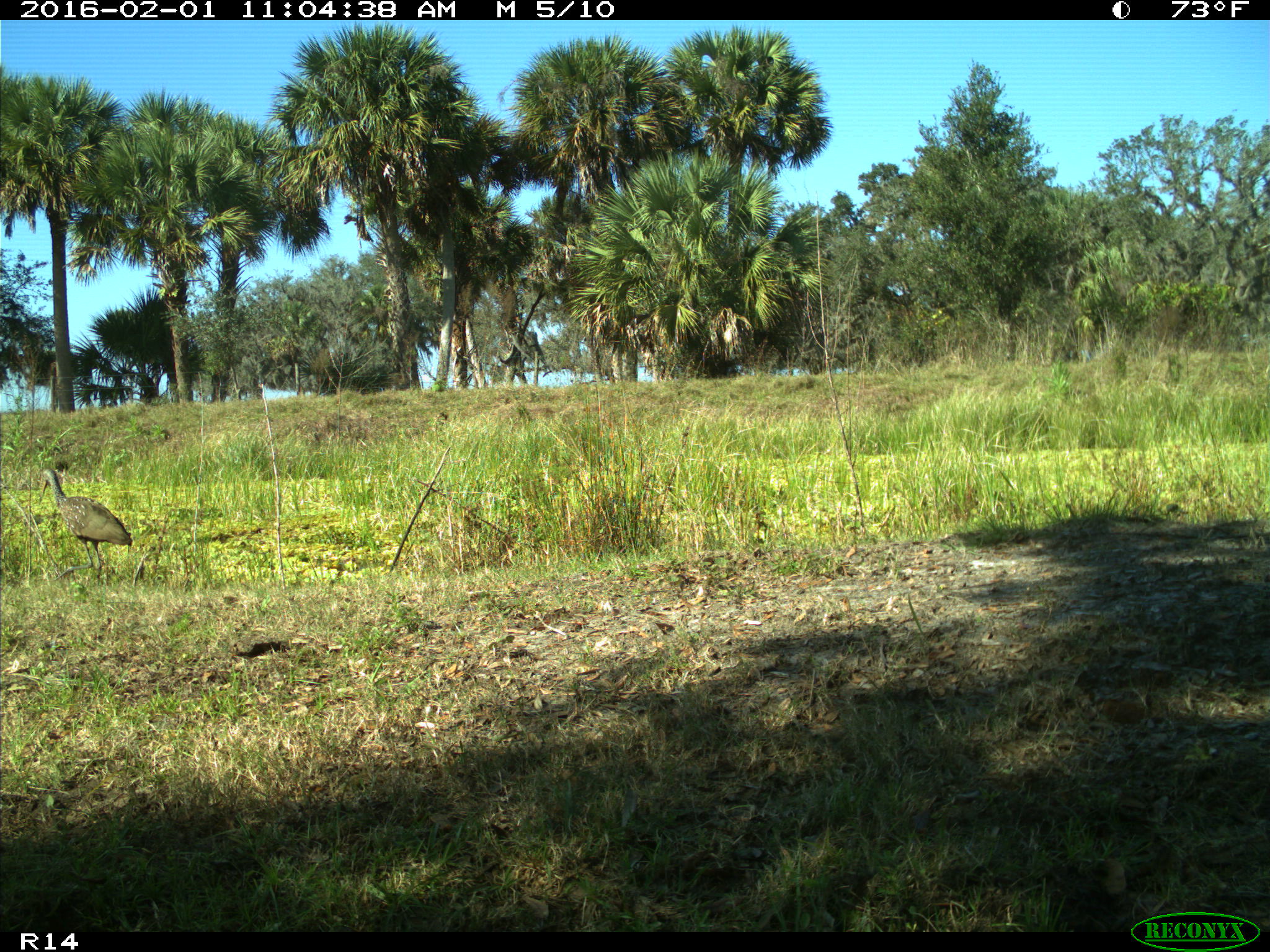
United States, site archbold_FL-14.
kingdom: Animalia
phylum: Chordata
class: Aves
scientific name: Aves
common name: birds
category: unidentified bird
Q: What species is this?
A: Unidentified bird (birds) (Aves).